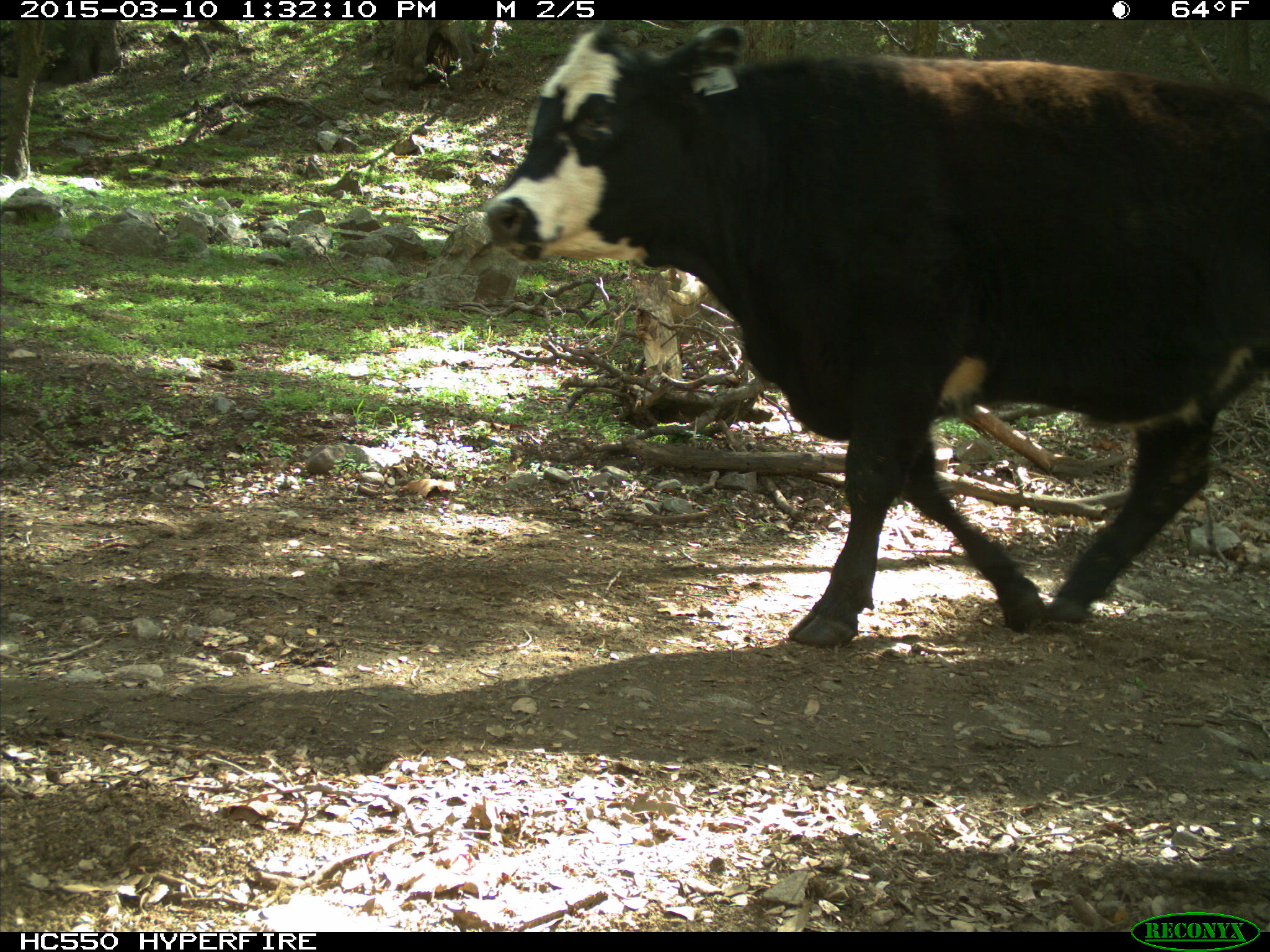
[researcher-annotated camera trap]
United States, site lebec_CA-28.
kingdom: Animalia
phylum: Chordata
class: Mammalia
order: Artiodactyla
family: Bovidae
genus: Bos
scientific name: Bos taurus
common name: domestic cow